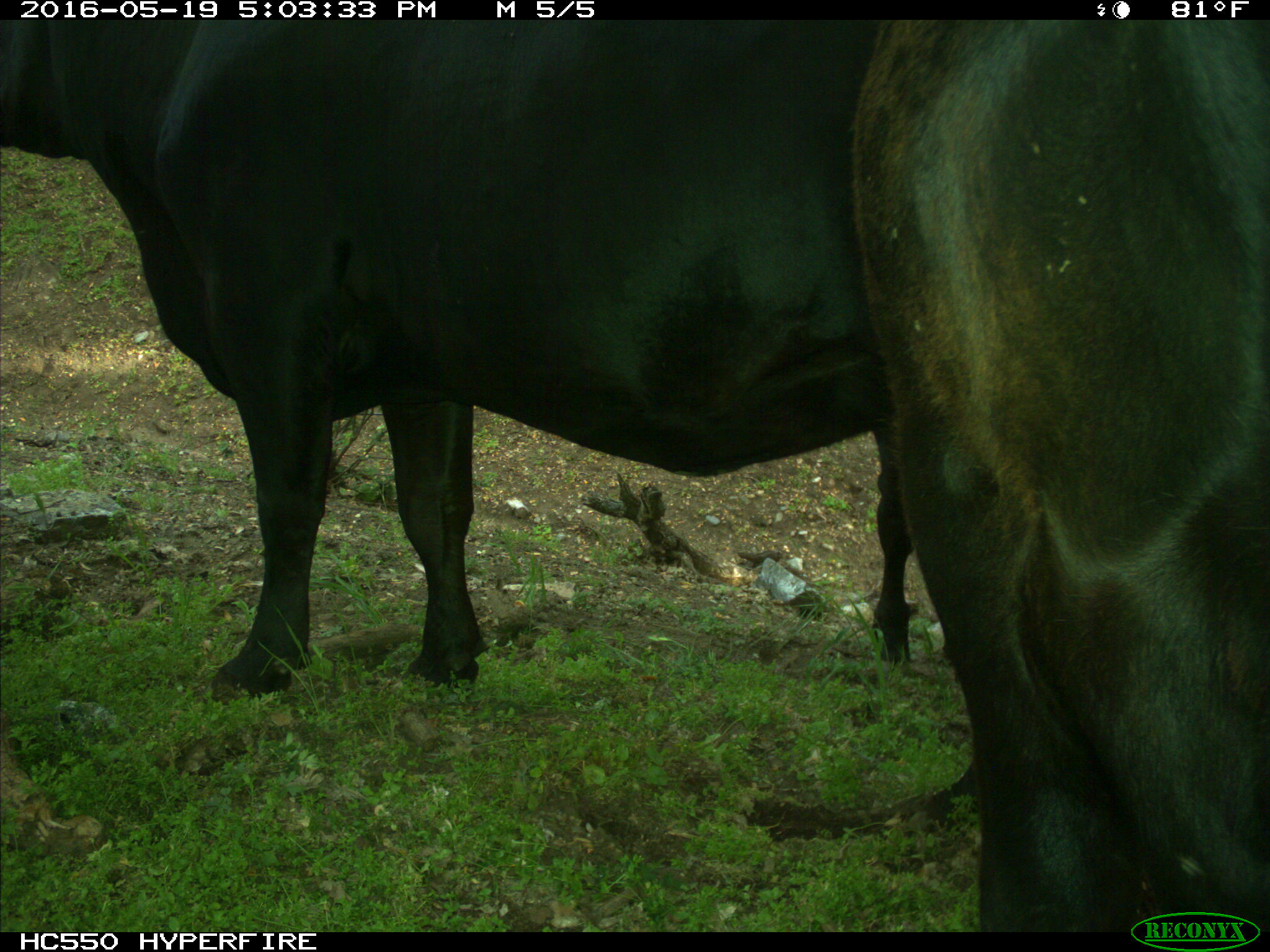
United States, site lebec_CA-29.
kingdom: Animalia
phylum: Chordata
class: Mammalia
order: Artiodactyla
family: Bovidae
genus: Bos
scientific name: Bos taurus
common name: domestic cow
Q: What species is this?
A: Bos taurus (domestic cow).